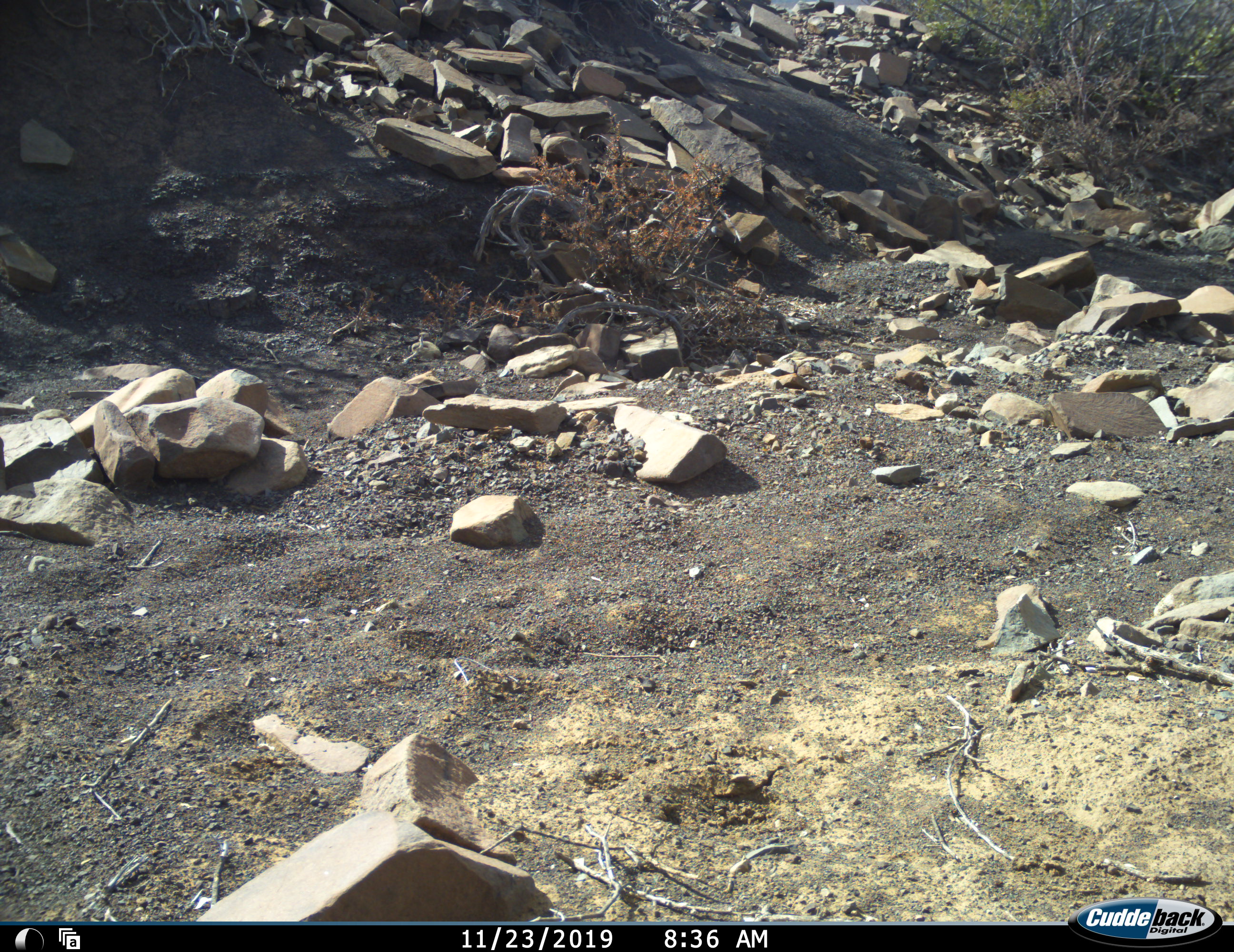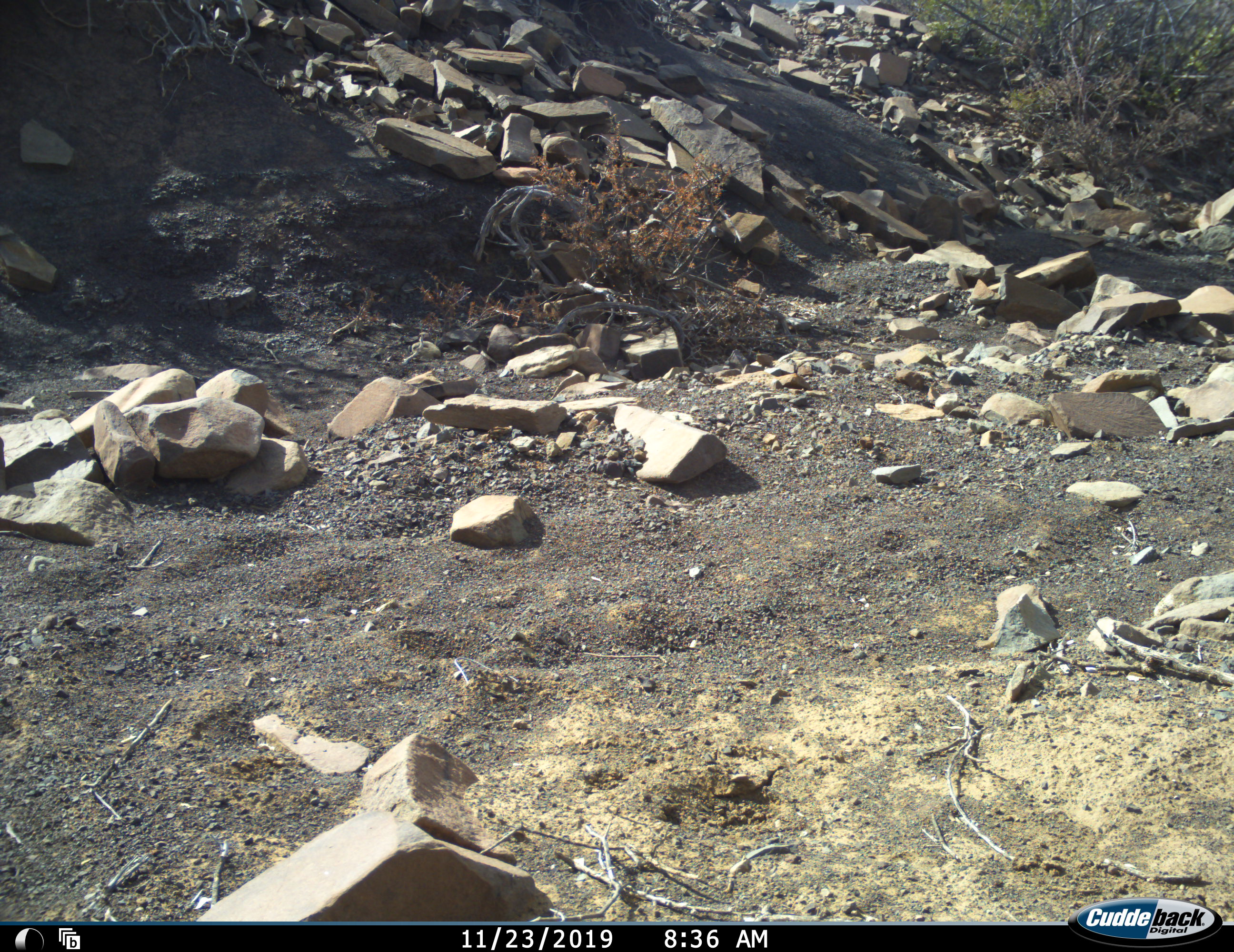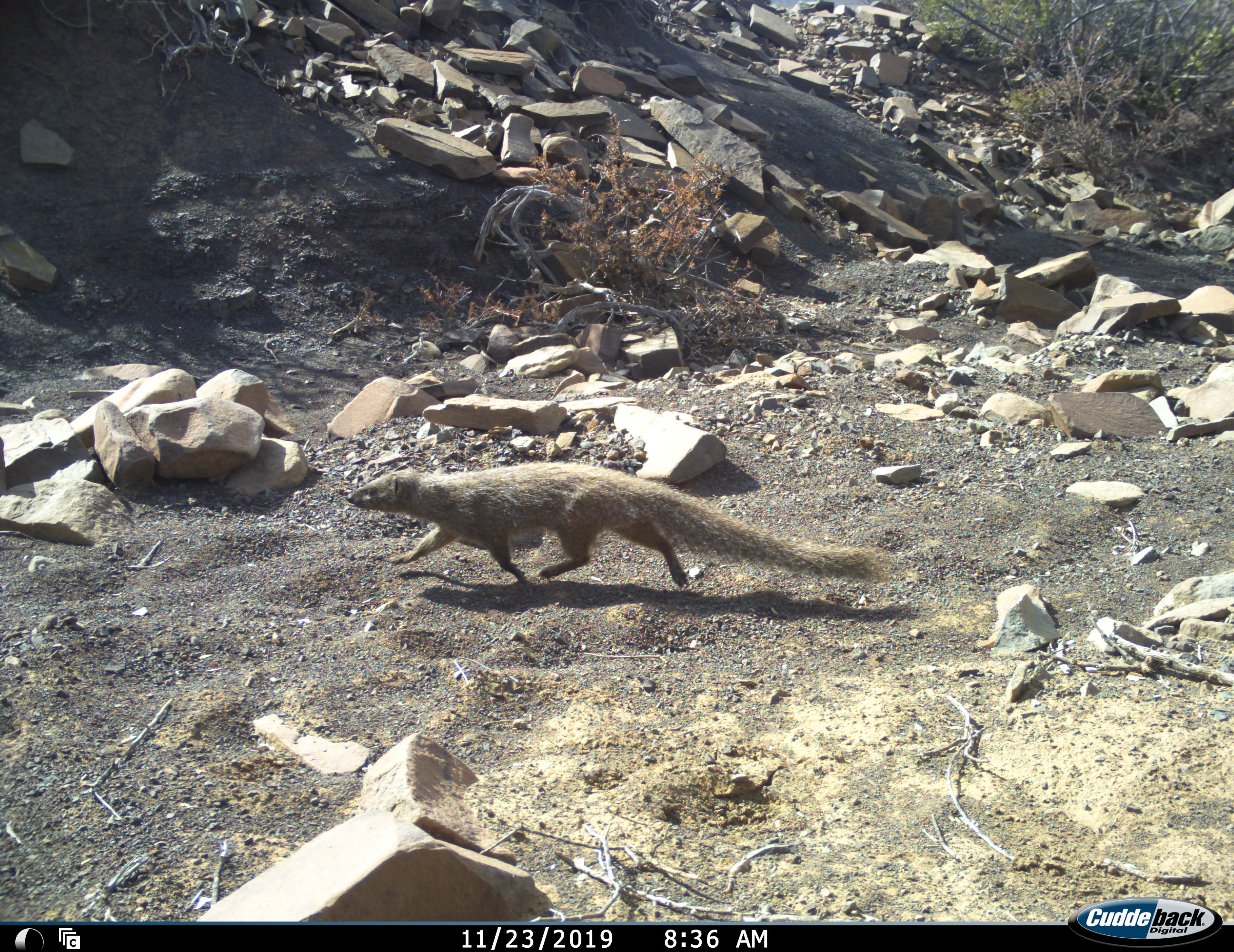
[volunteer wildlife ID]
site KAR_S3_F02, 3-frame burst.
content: unidentified animal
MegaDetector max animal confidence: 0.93